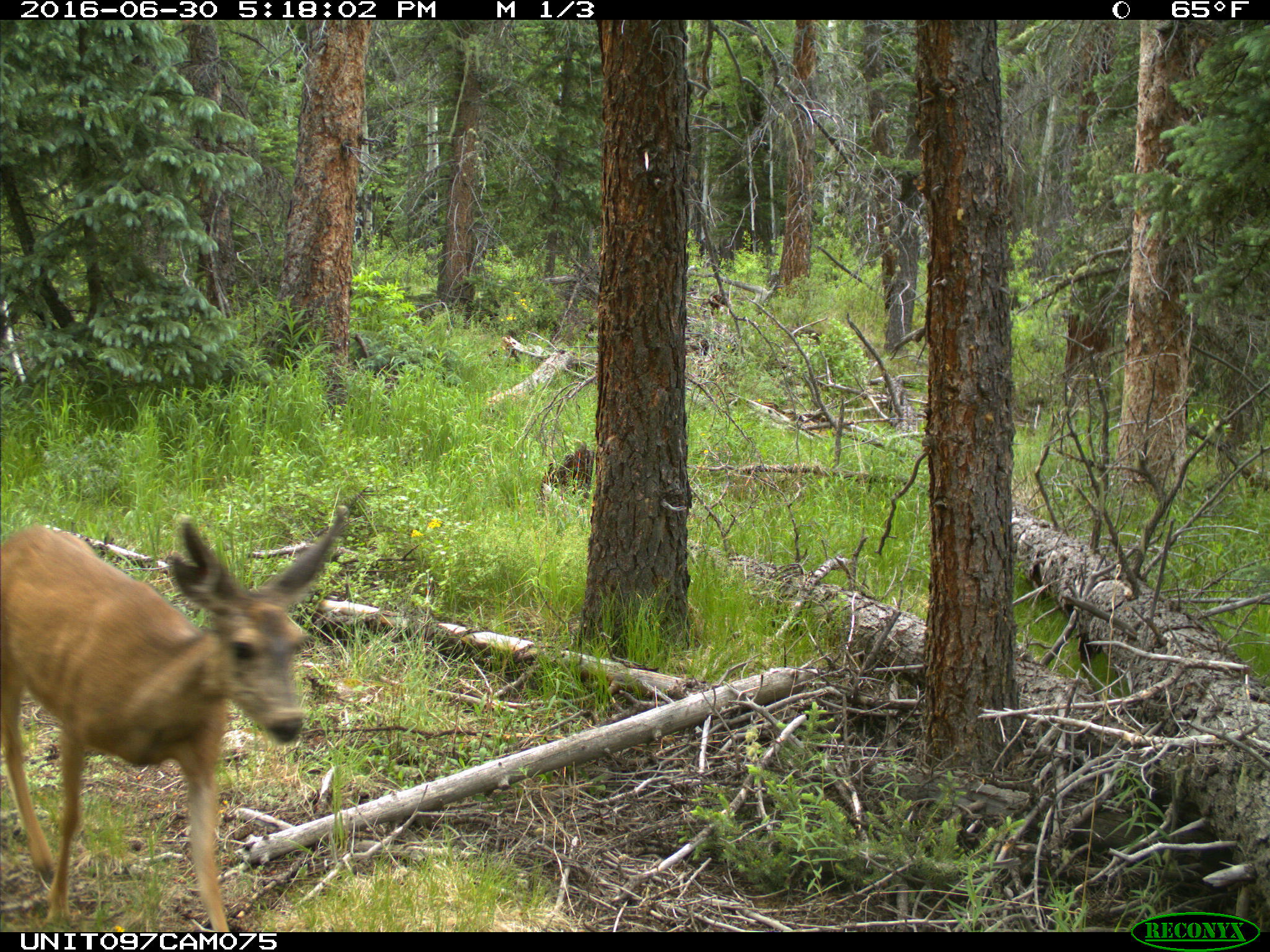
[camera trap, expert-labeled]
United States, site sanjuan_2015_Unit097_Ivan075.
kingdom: Animalia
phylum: Chordata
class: Mammalia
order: Artiodactyla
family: Cervidae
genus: Odocoileus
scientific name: Odocoileus hemionus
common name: mule deer